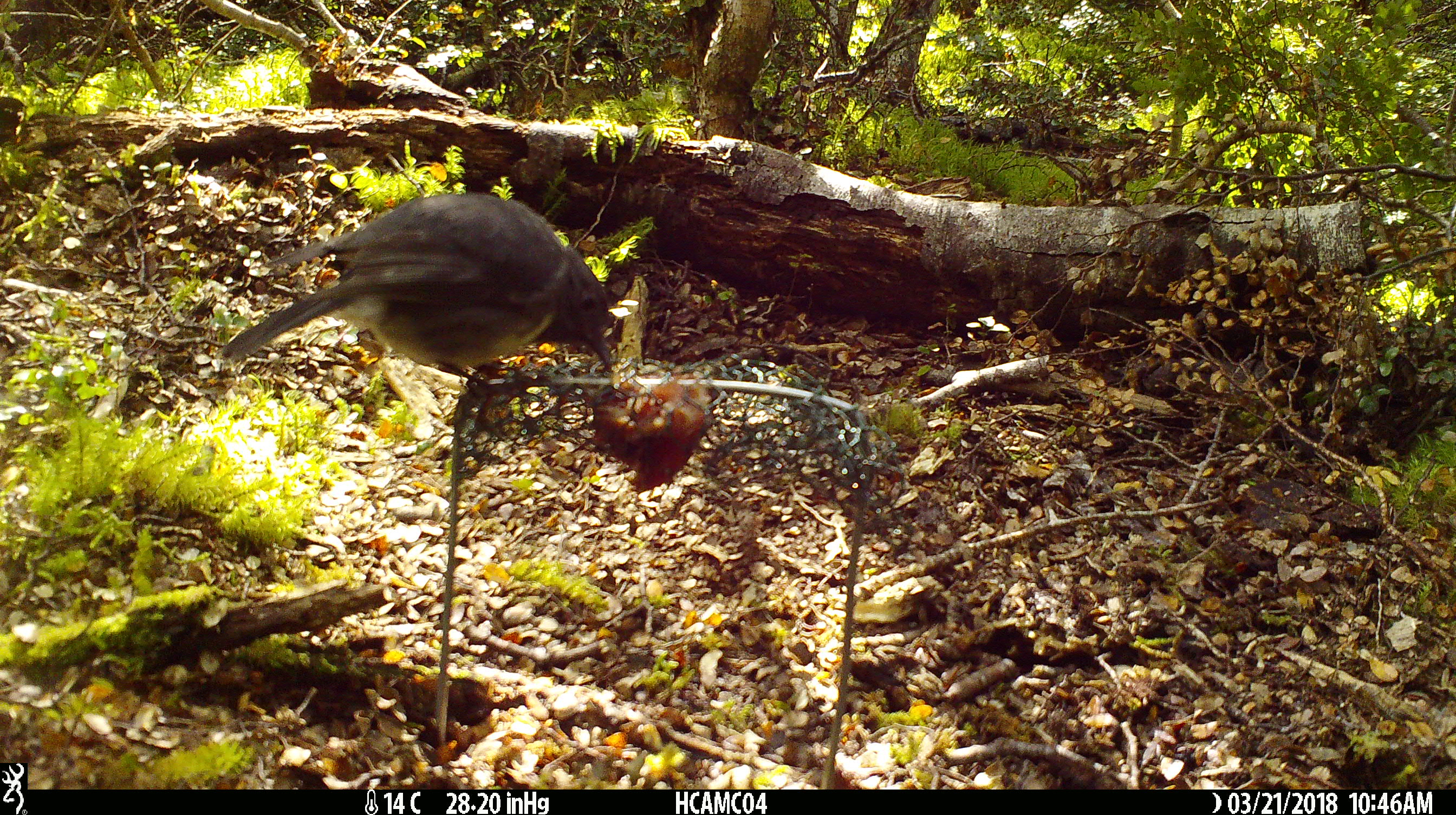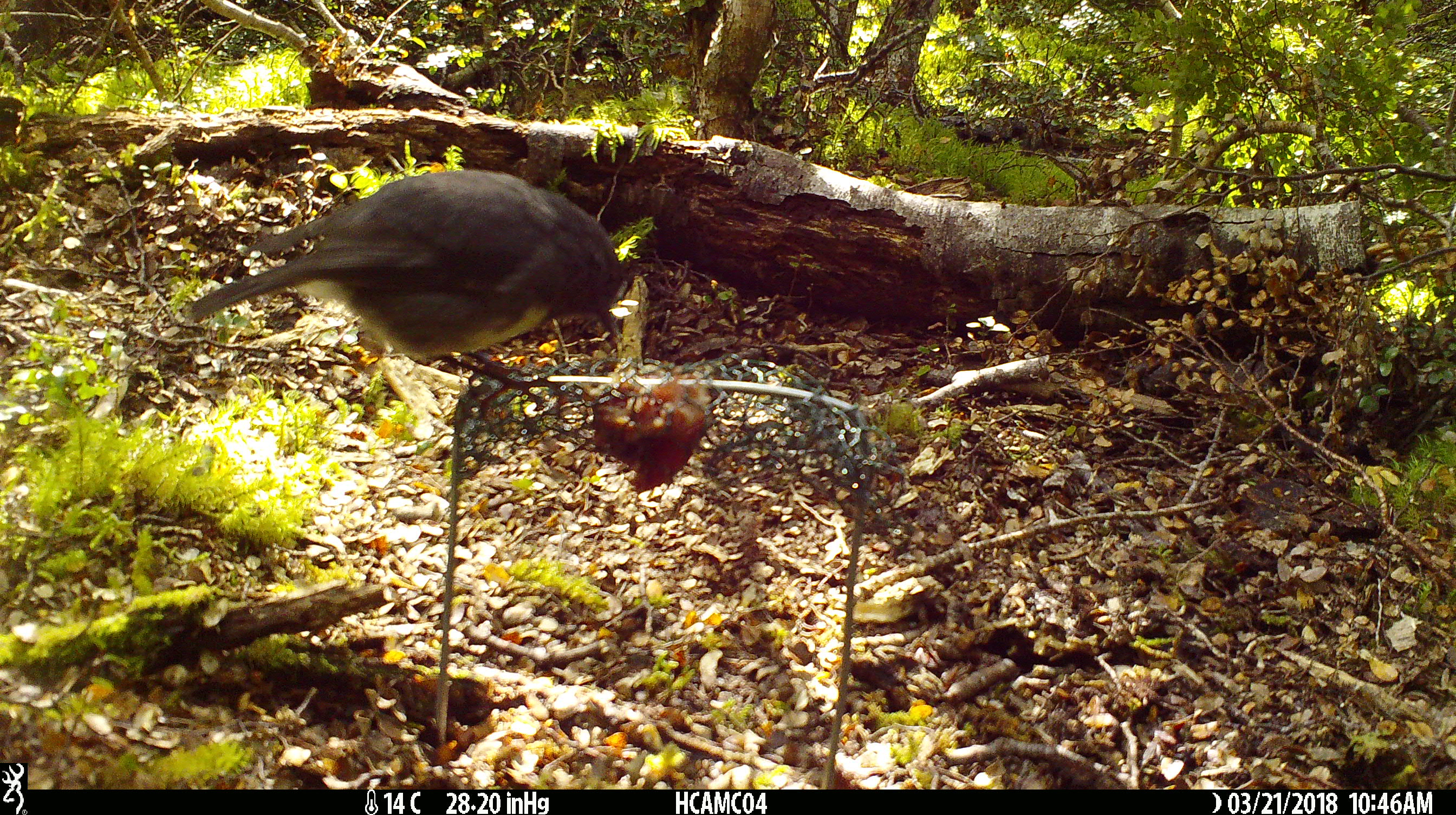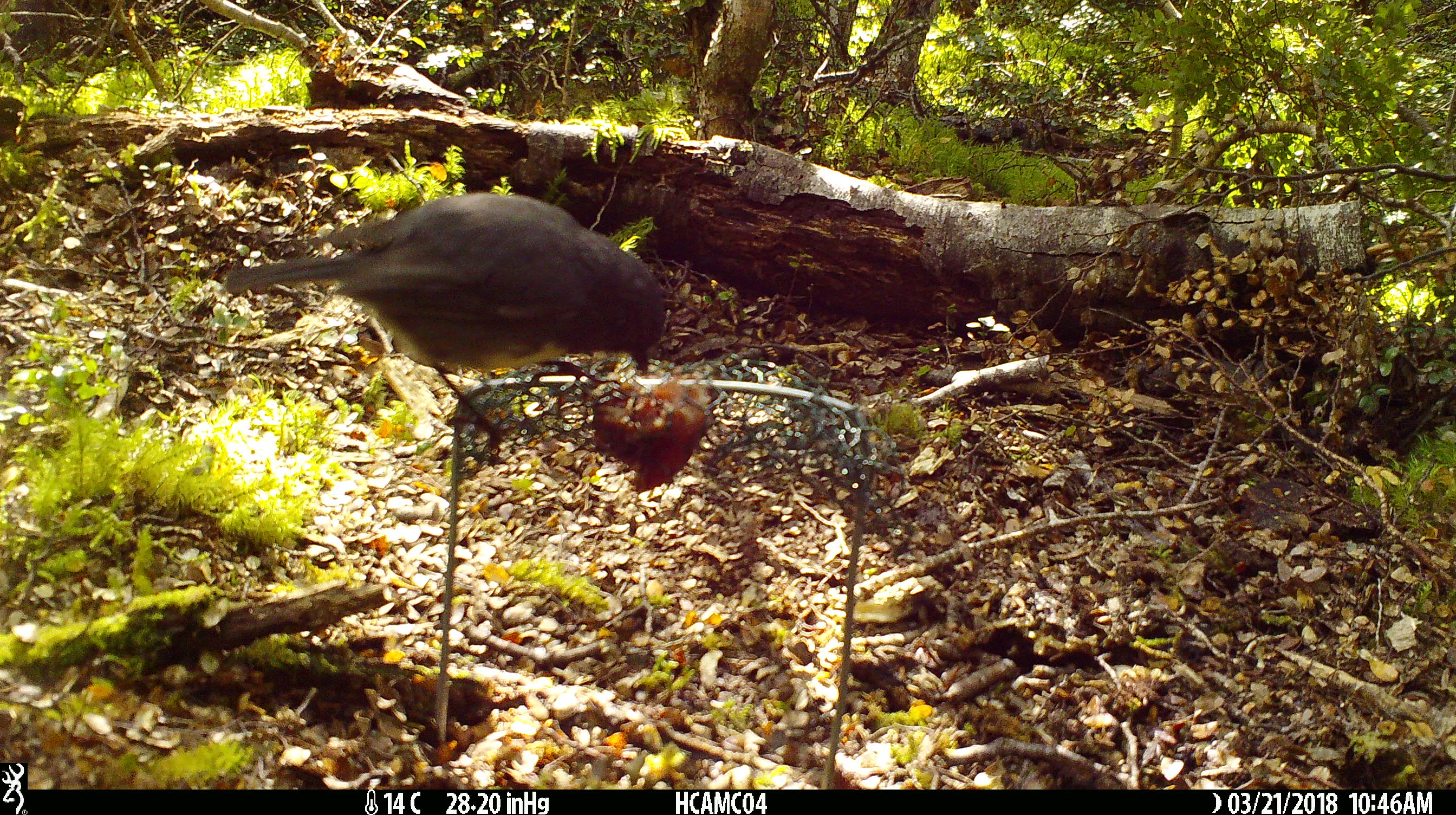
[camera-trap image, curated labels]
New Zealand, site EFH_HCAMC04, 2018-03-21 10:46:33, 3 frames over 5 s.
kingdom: Animalia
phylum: Chordata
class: Aves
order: Passeriformes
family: Petroicidae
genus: Petroica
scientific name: Petroica australis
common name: new zealand robin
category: robin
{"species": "robin (new zealand robin) (Petroica australis)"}